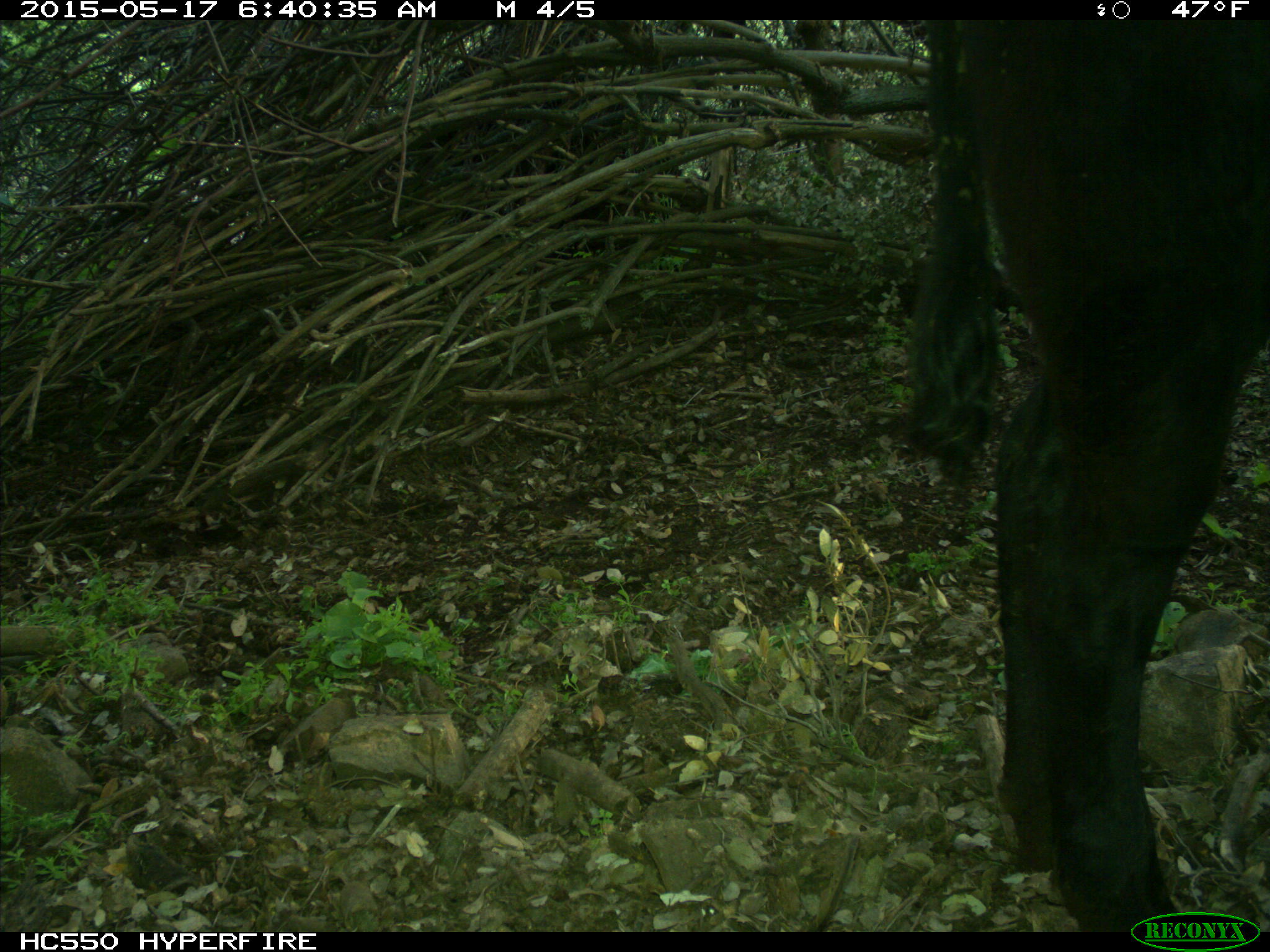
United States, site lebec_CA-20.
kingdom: Animalia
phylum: Chordata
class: Mammalia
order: Artiodactyla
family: Bovidae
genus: Bos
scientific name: Bos taurus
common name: domestic cow